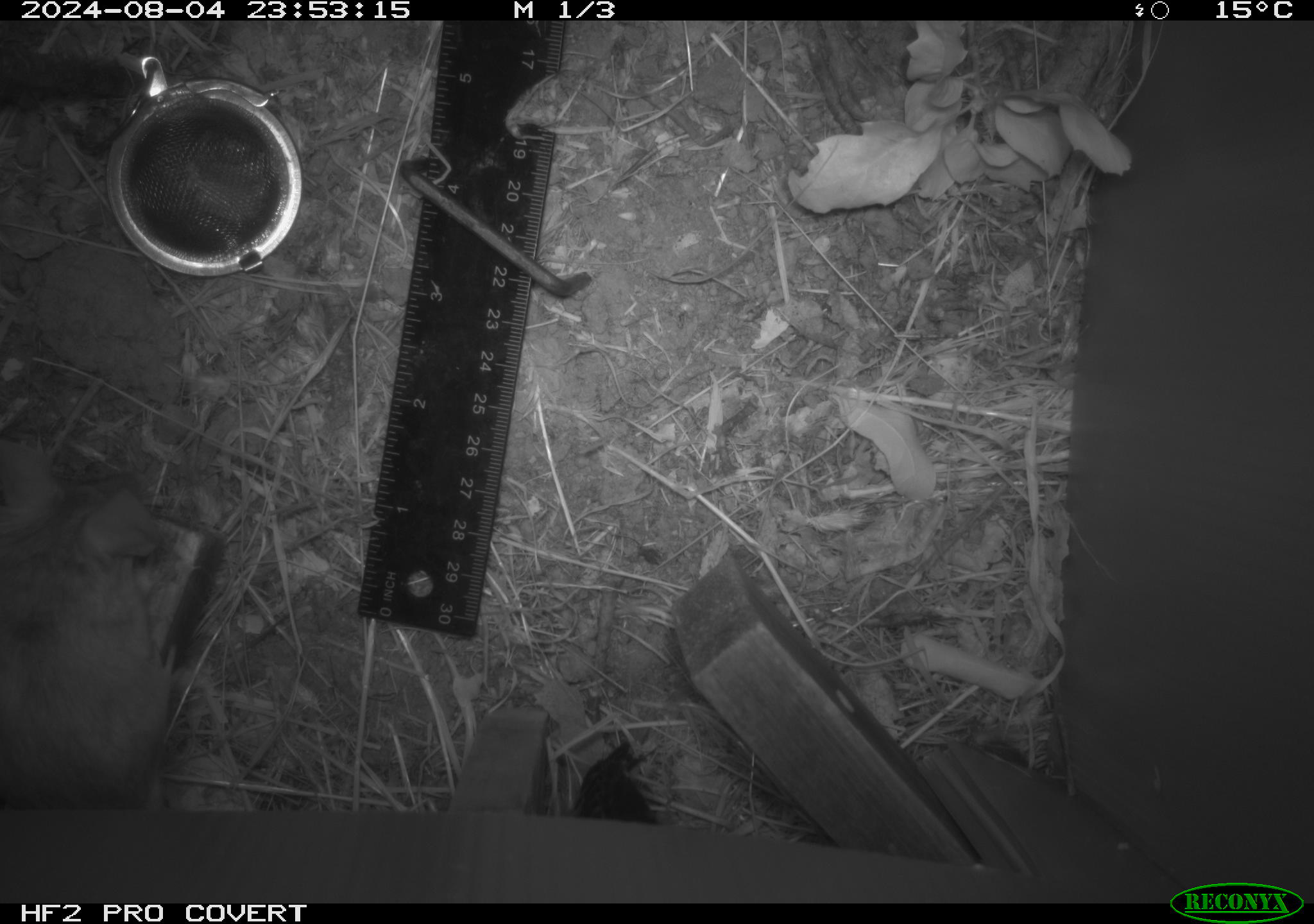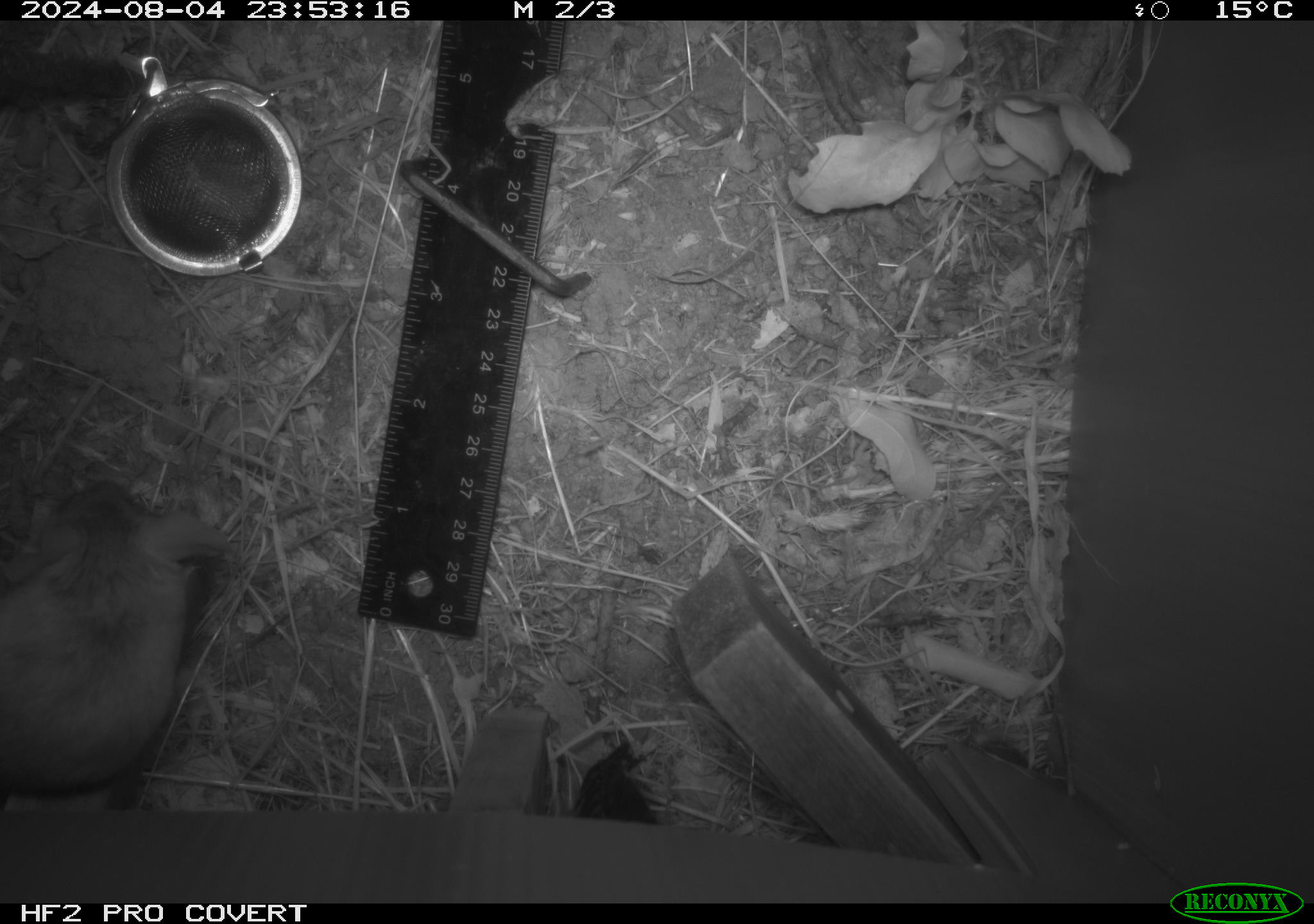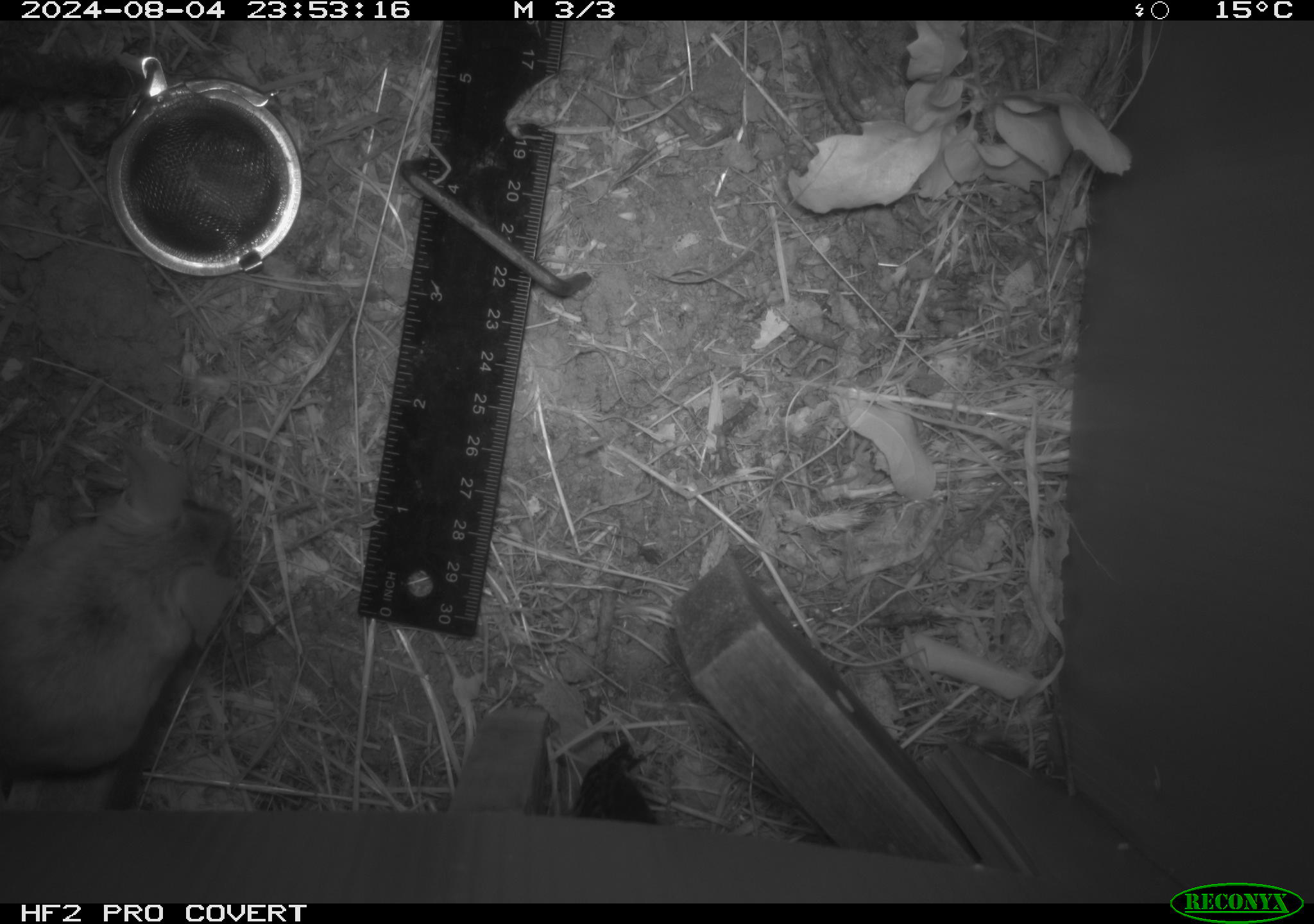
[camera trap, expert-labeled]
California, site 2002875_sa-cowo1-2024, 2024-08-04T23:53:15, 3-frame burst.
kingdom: Animalia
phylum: Chordata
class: Mammalia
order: Rodentia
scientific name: Rodentia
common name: rodent